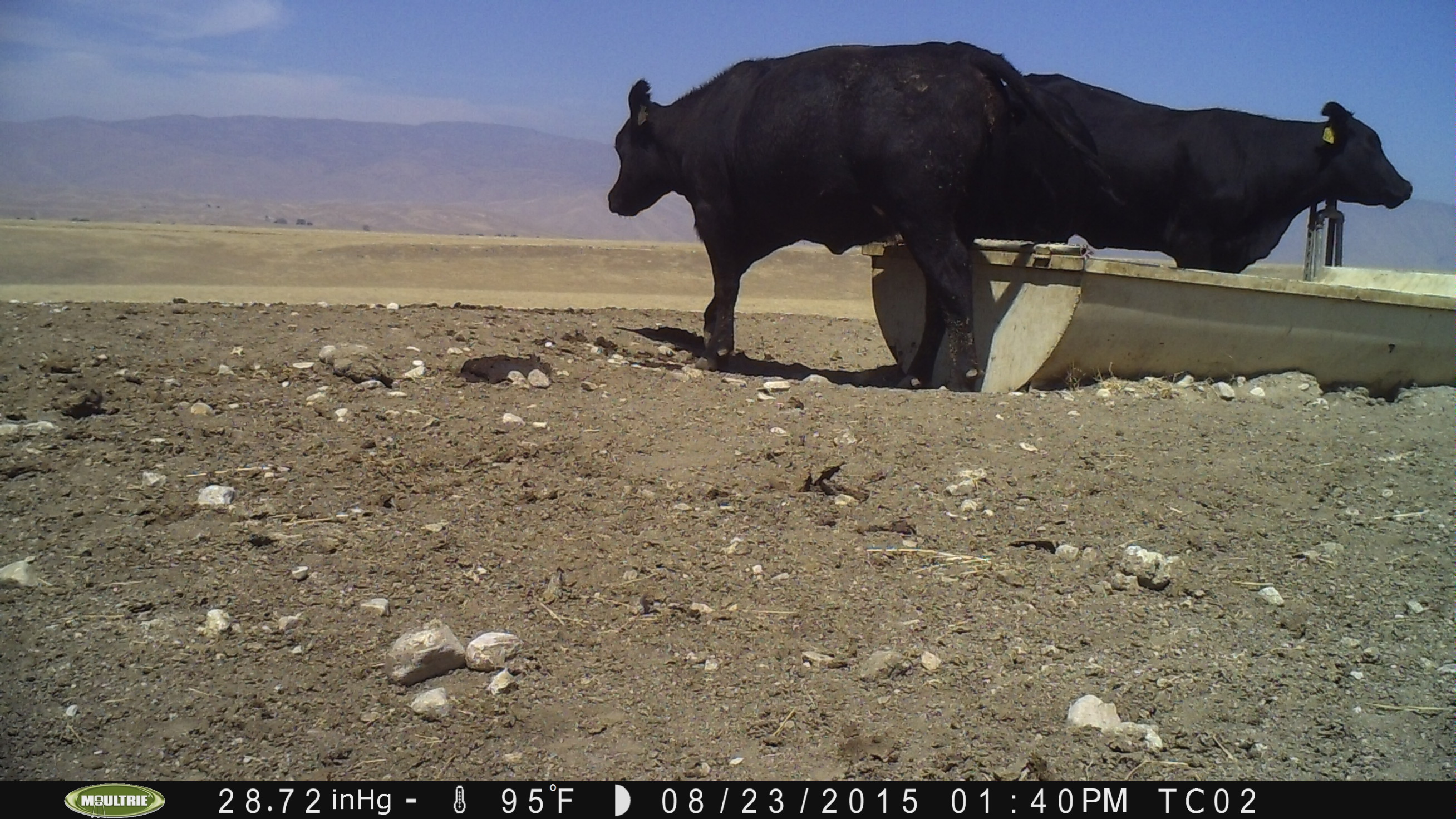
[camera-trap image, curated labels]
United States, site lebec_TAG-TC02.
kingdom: Animalia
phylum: Chordata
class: Mammalia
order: Artiodactyla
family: Bovidae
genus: Bos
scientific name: Bos taurus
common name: domestic cow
Bos taurus (domestic cow).